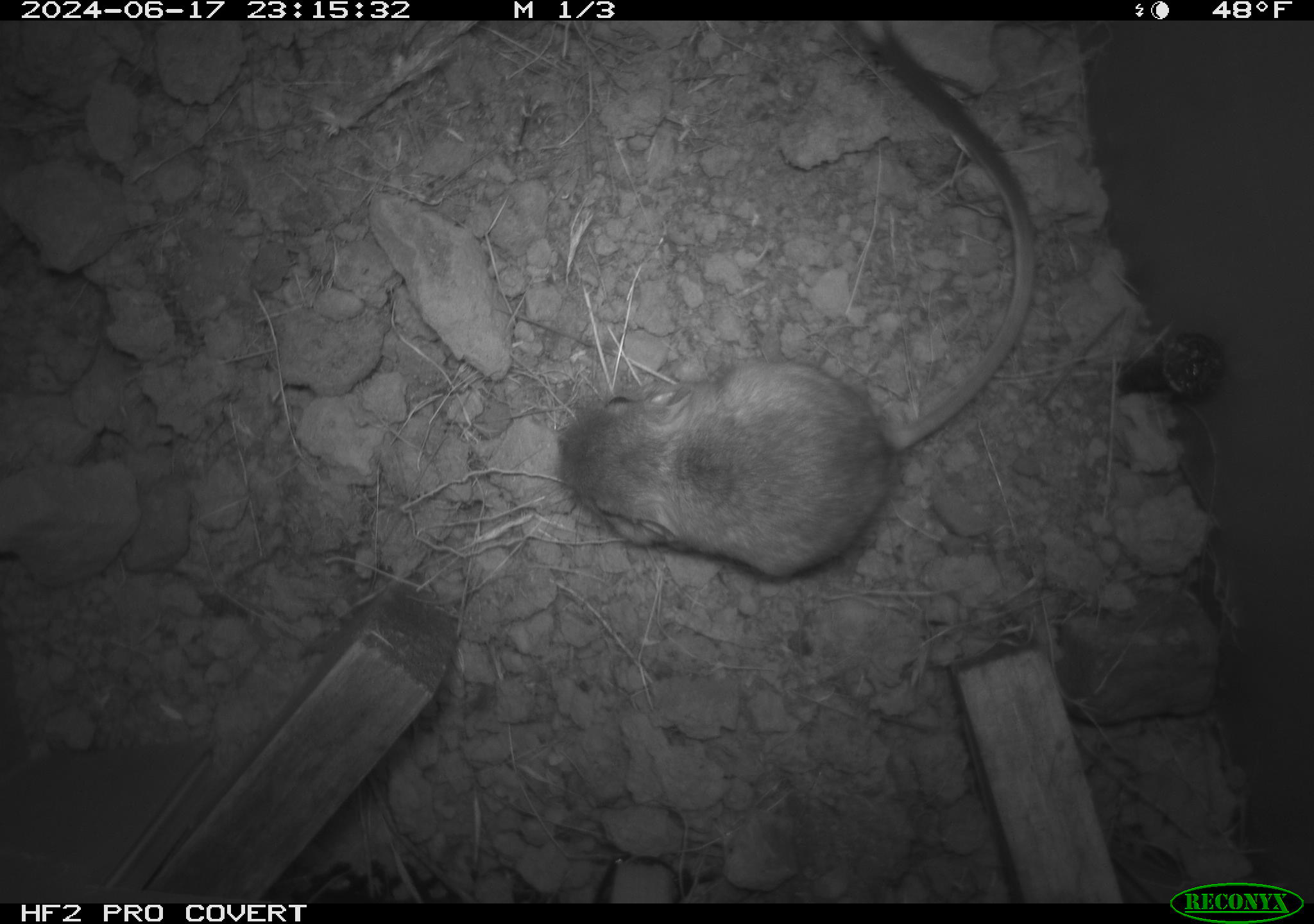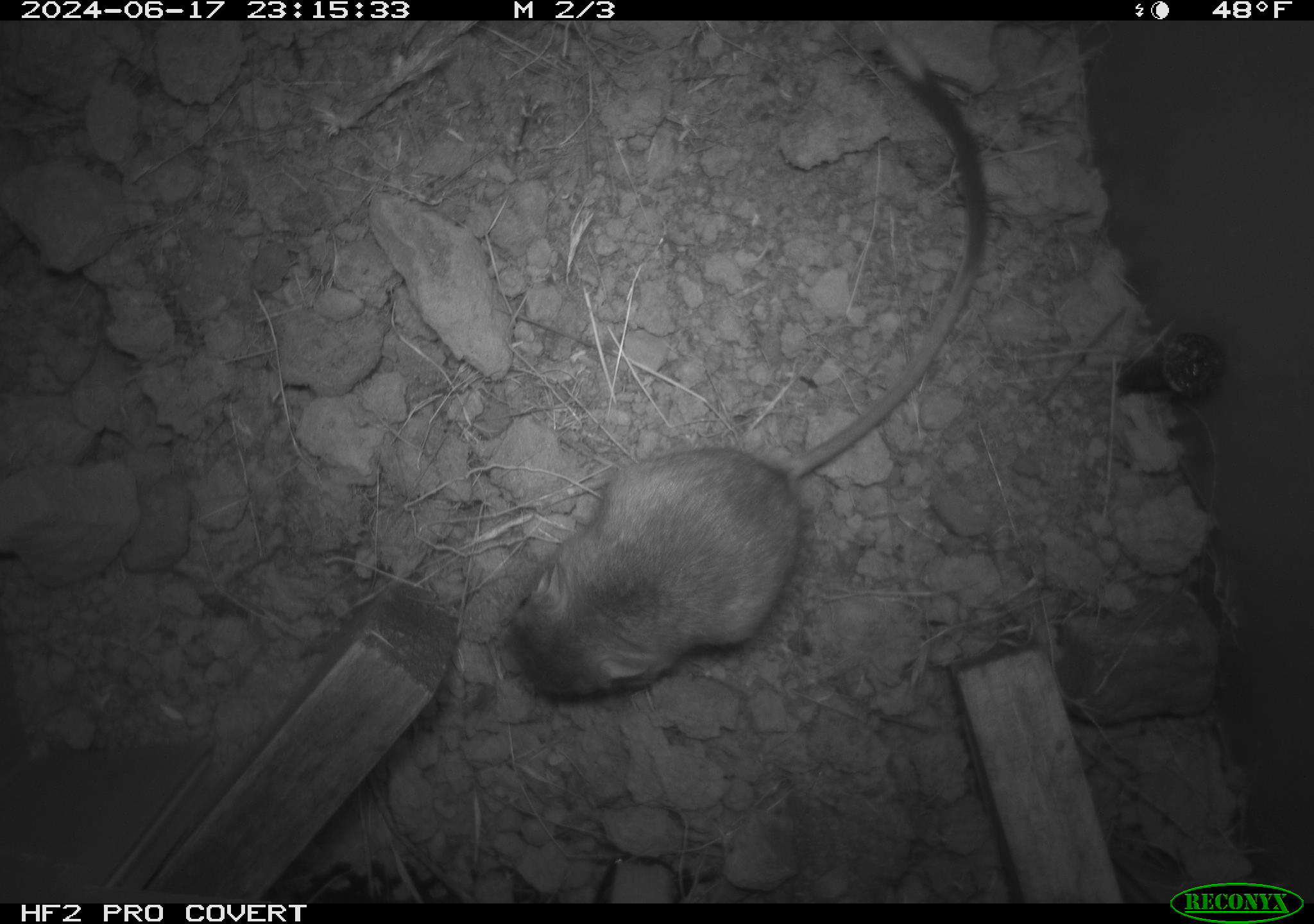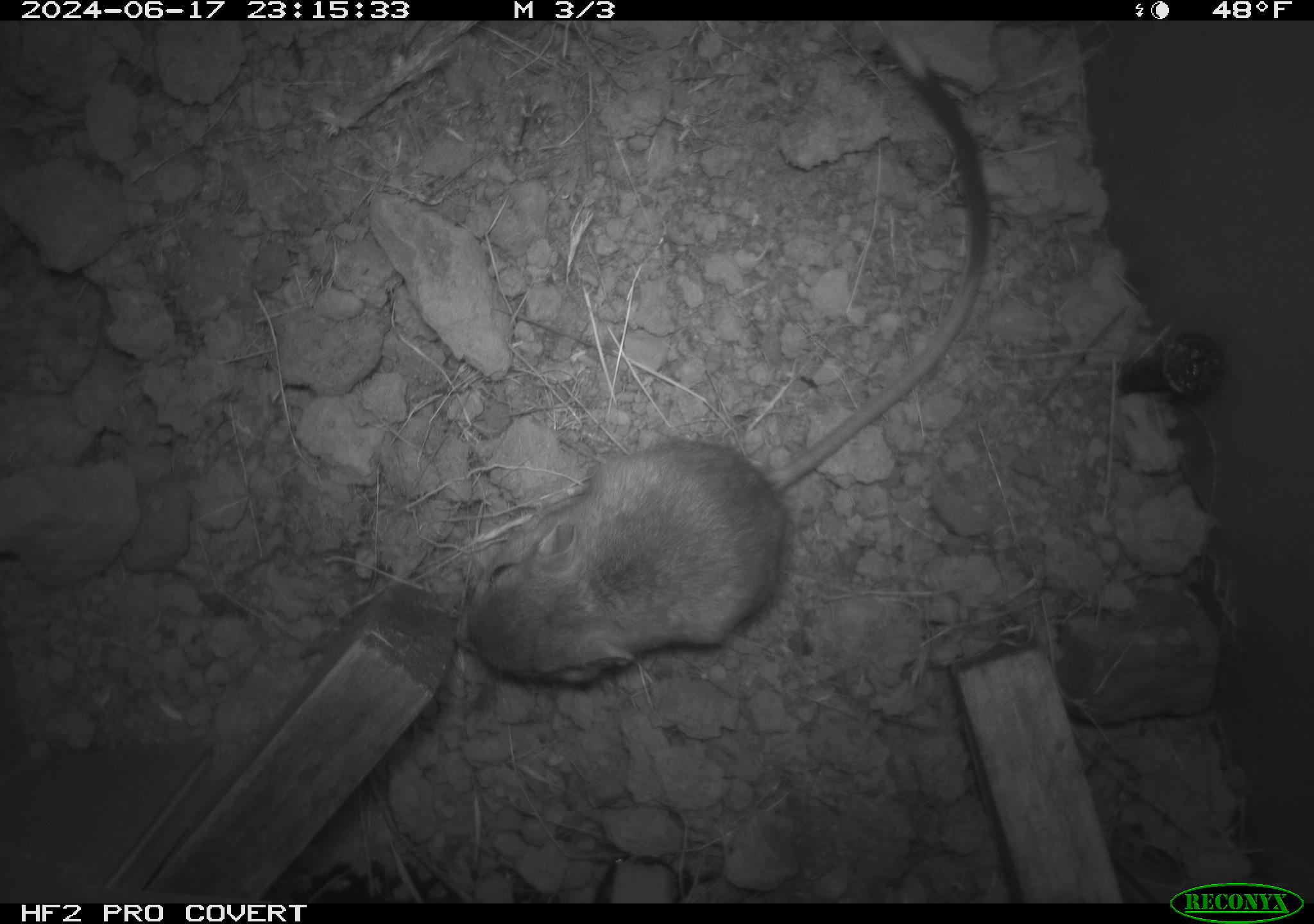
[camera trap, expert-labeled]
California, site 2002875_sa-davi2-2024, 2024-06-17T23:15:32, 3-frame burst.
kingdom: Animalia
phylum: Chordata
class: Mammalia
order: Rodentia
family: Heteromyidae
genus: Dipodomys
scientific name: Dipodomys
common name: kangaroo rats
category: dipodomys species